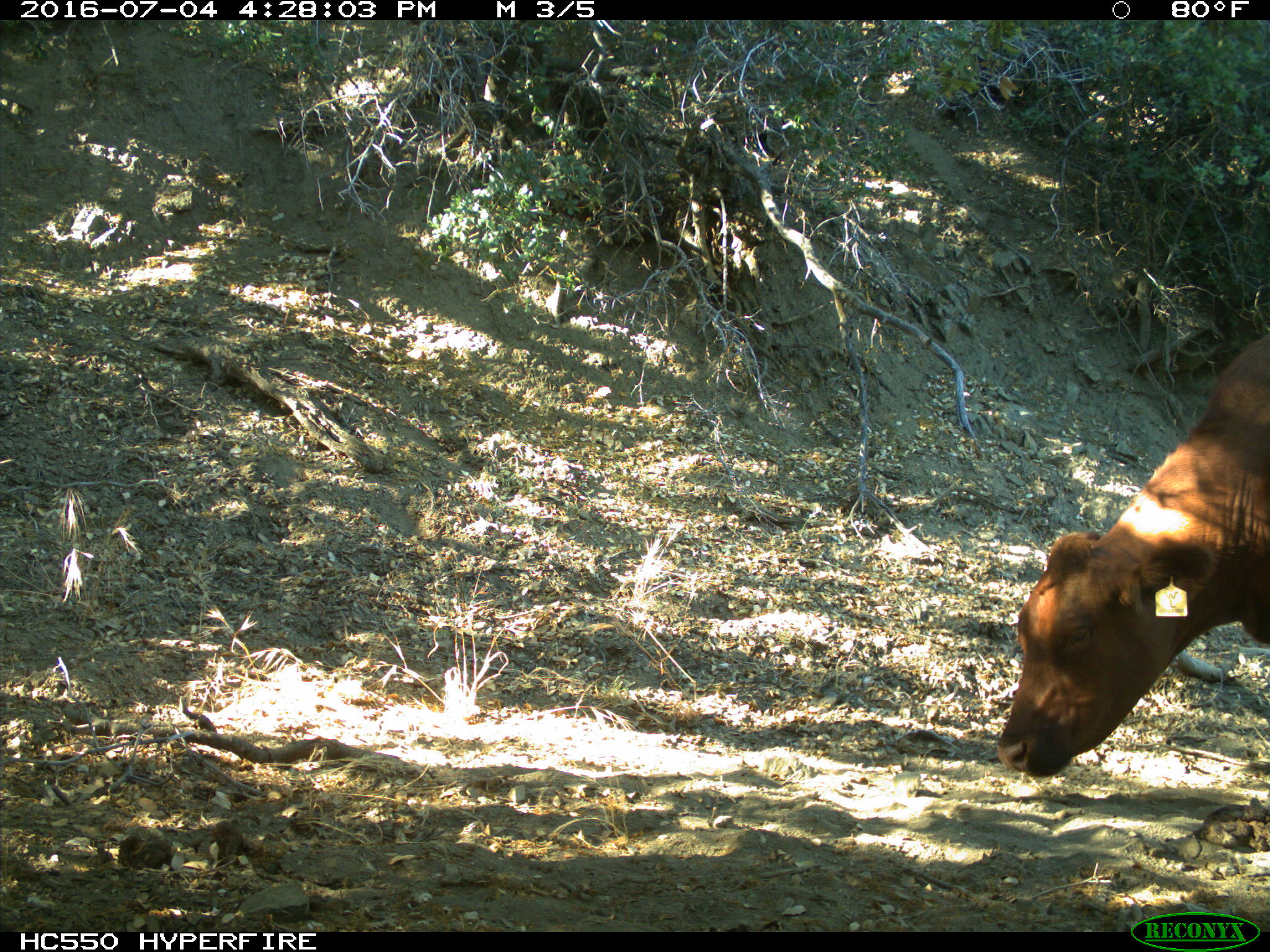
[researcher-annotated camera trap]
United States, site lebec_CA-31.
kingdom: Animalia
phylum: Chordata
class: Mammalia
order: Artiodactyla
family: Bovidae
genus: Bos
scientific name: Bos taurus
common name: domestic cow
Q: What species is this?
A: Bos taurus (domestic cow).